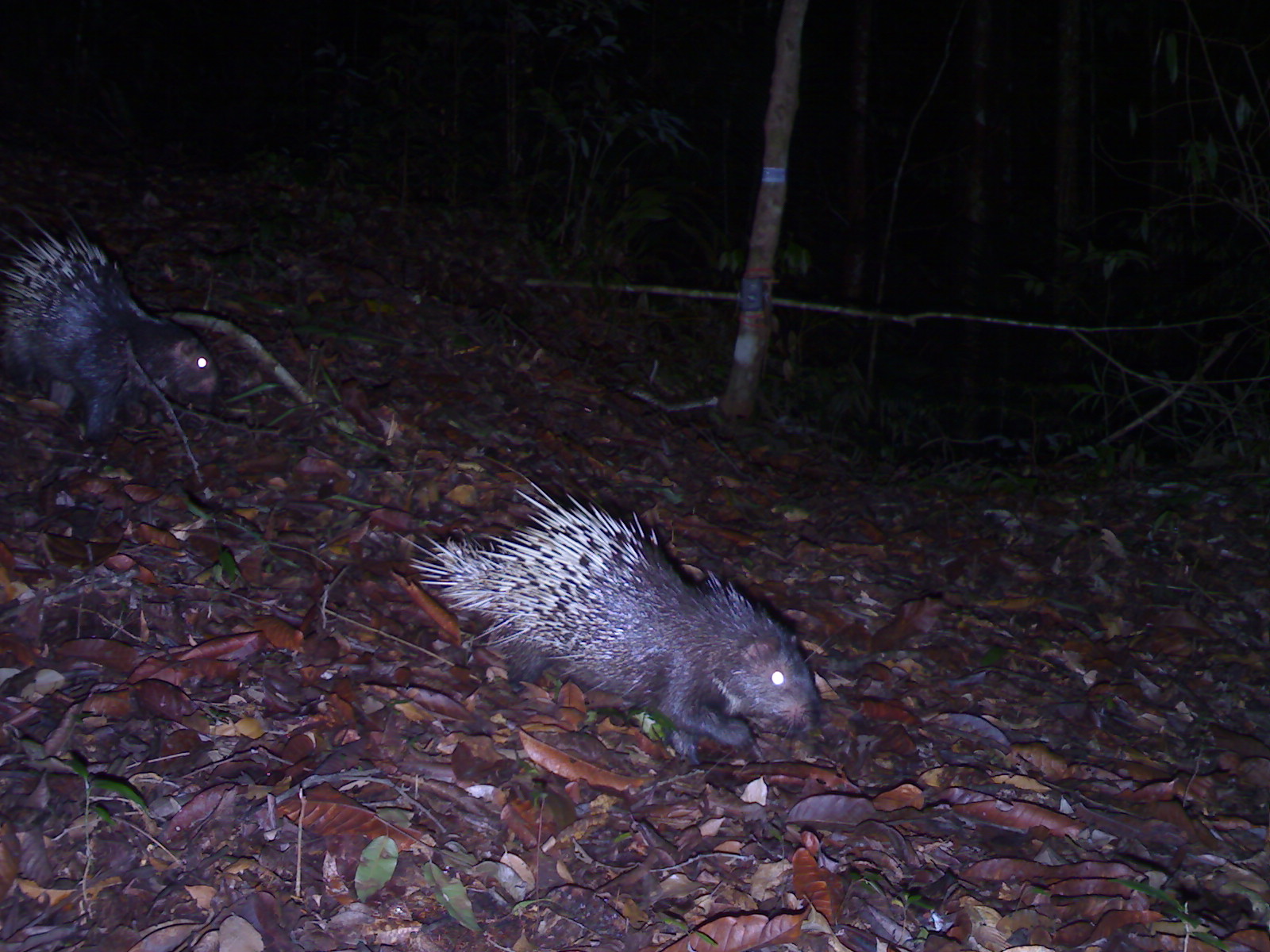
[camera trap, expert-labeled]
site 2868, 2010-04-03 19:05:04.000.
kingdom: Animalia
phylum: Chordata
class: Mammalia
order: Rodentia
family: Hystricidae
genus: Hystrix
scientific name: Hystrix brachyura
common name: east asian porcupine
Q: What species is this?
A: Hystrix brachyura (east asian porcupine).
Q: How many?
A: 2.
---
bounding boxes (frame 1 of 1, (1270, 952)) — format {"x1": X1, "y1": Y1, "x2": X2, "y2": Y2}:
hystrix brachyura: {"x1": 391, "y1": 472, "x2": 822, "y2": 758}; {"x1": 1, "y1": 198, "x2": 225, "y2": 448}